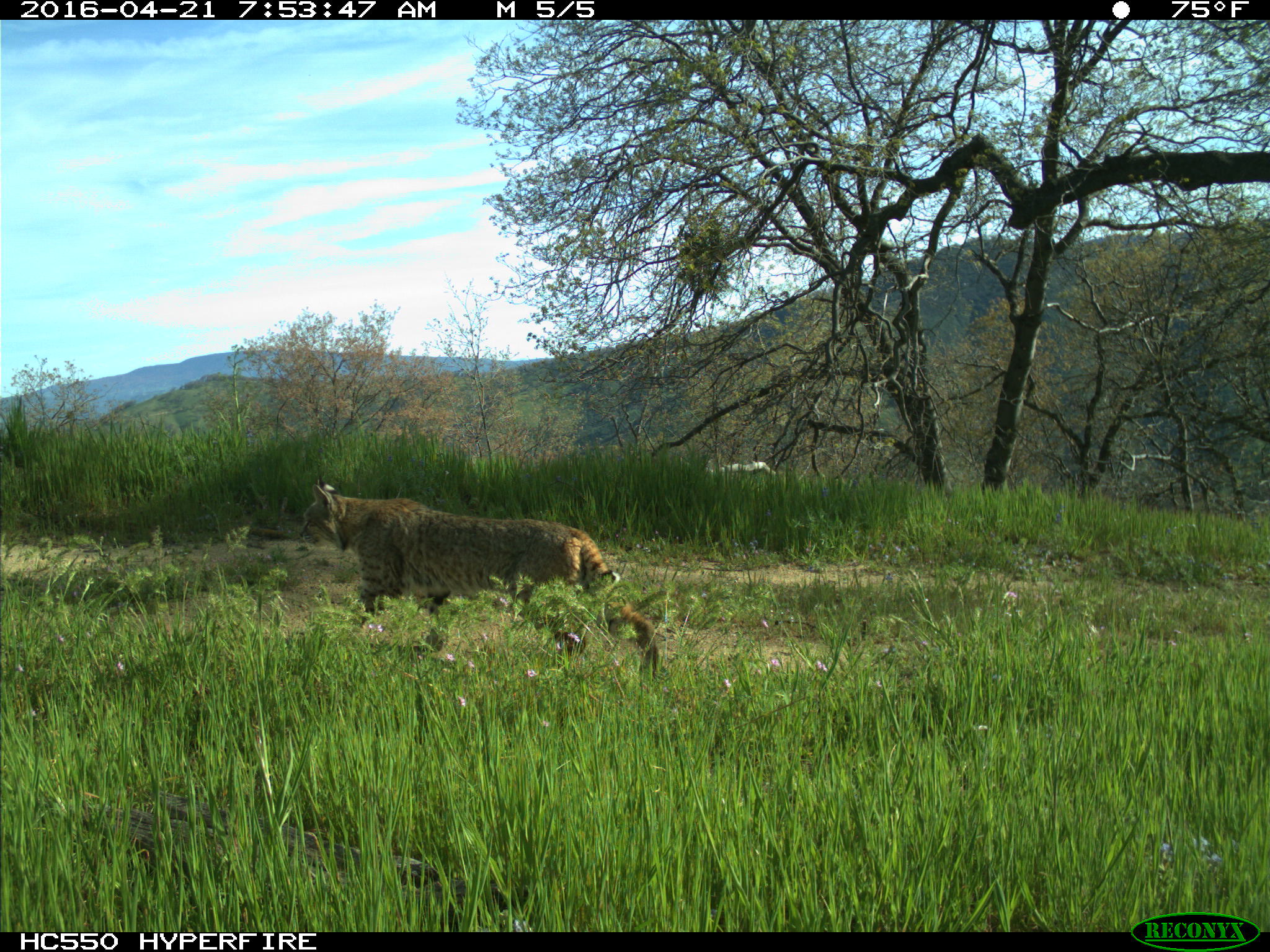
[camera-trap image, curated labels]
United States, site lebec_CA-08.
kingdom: Animalia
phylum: Chordata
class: Mammalia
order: Carnivora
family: Felidae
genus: Lynx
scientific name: Lynx rufus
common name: bobcat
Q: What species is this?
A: Lynx rufus (bobcat).